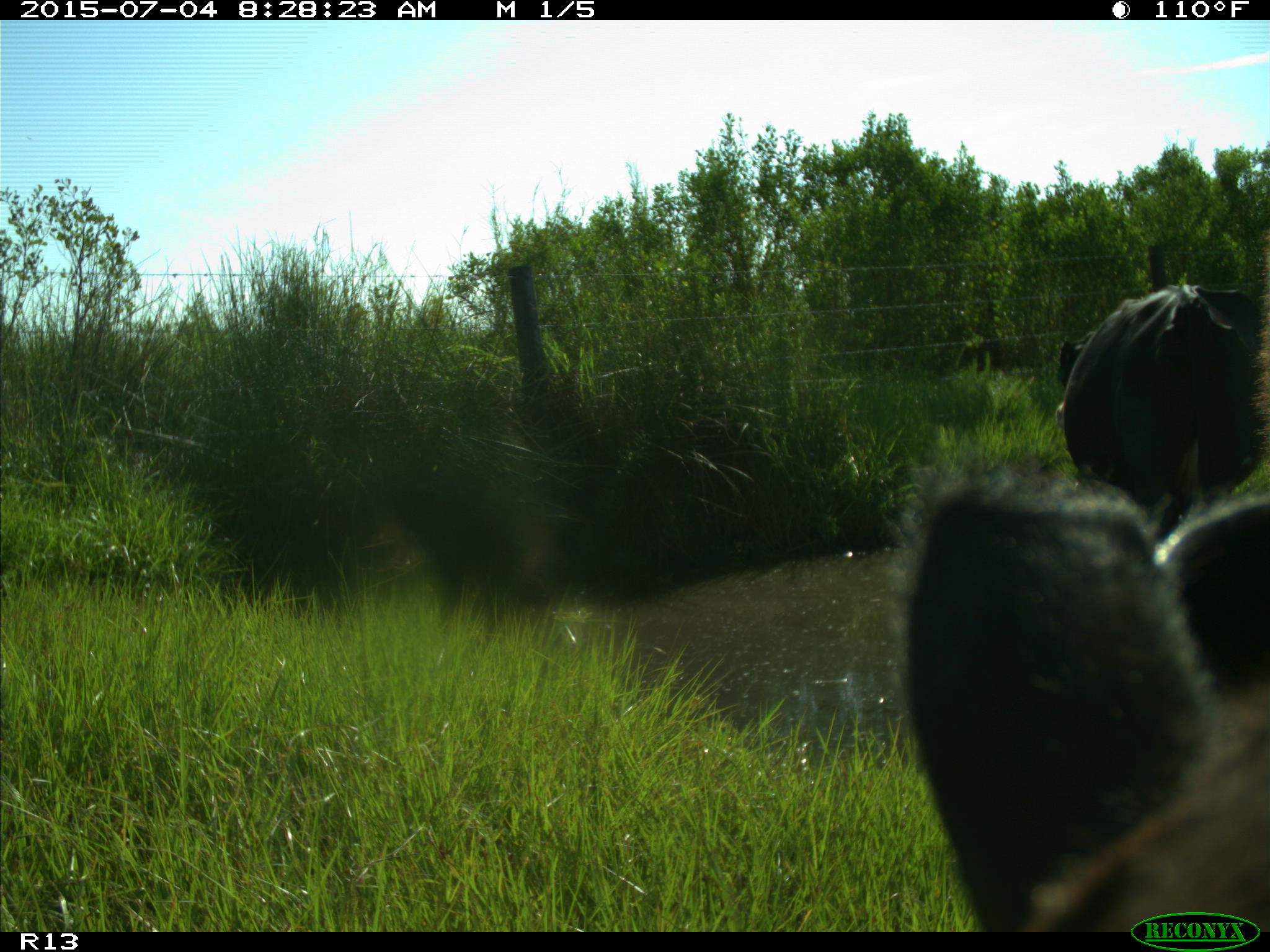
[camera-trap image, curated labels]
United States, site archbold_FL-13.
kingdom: Animalia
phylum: Chordata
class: Mammalia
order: Artiodactyla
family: Bovidae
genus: Bos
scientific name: Bos taurus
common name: domestic cow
Bos taurus (domestic cow).